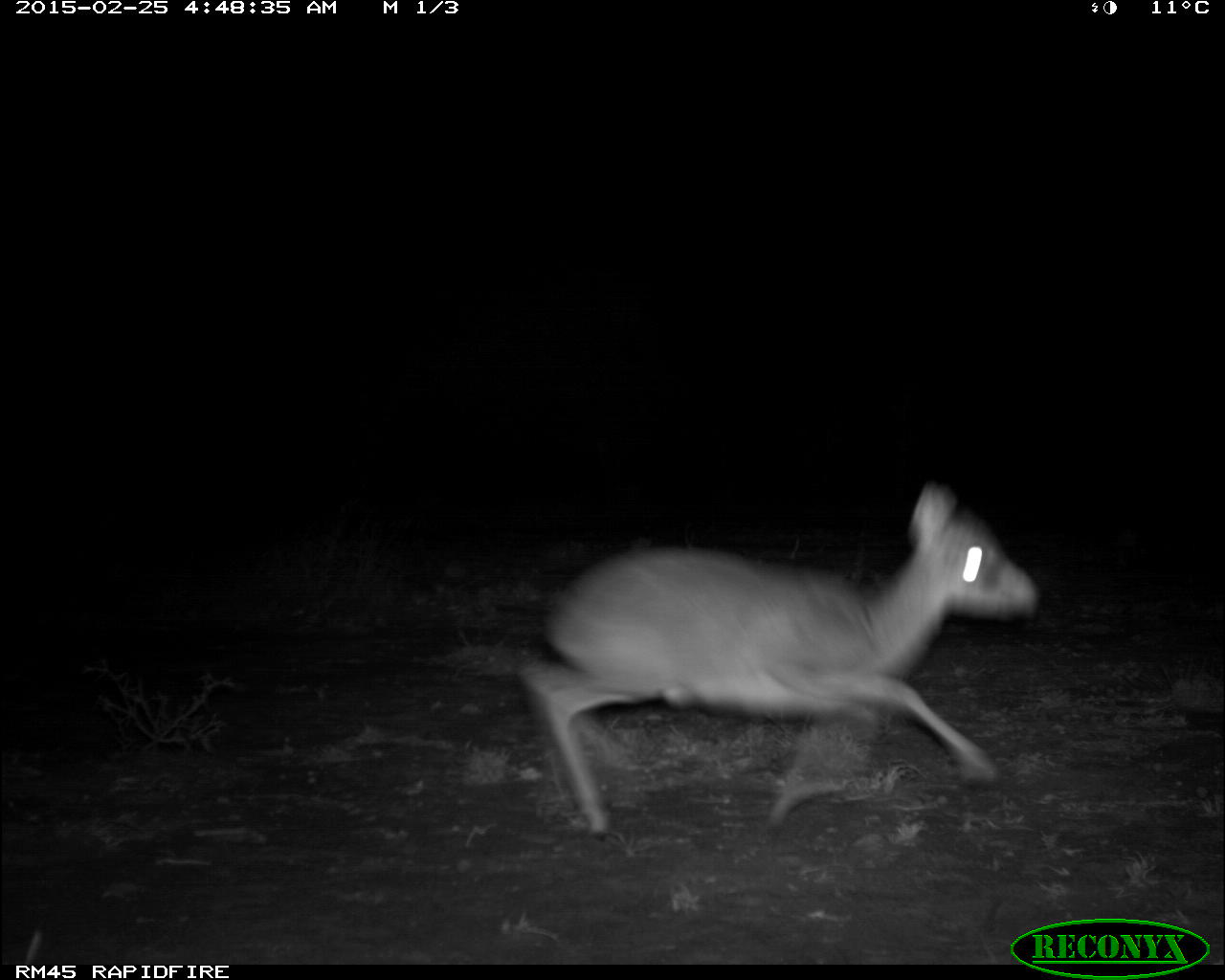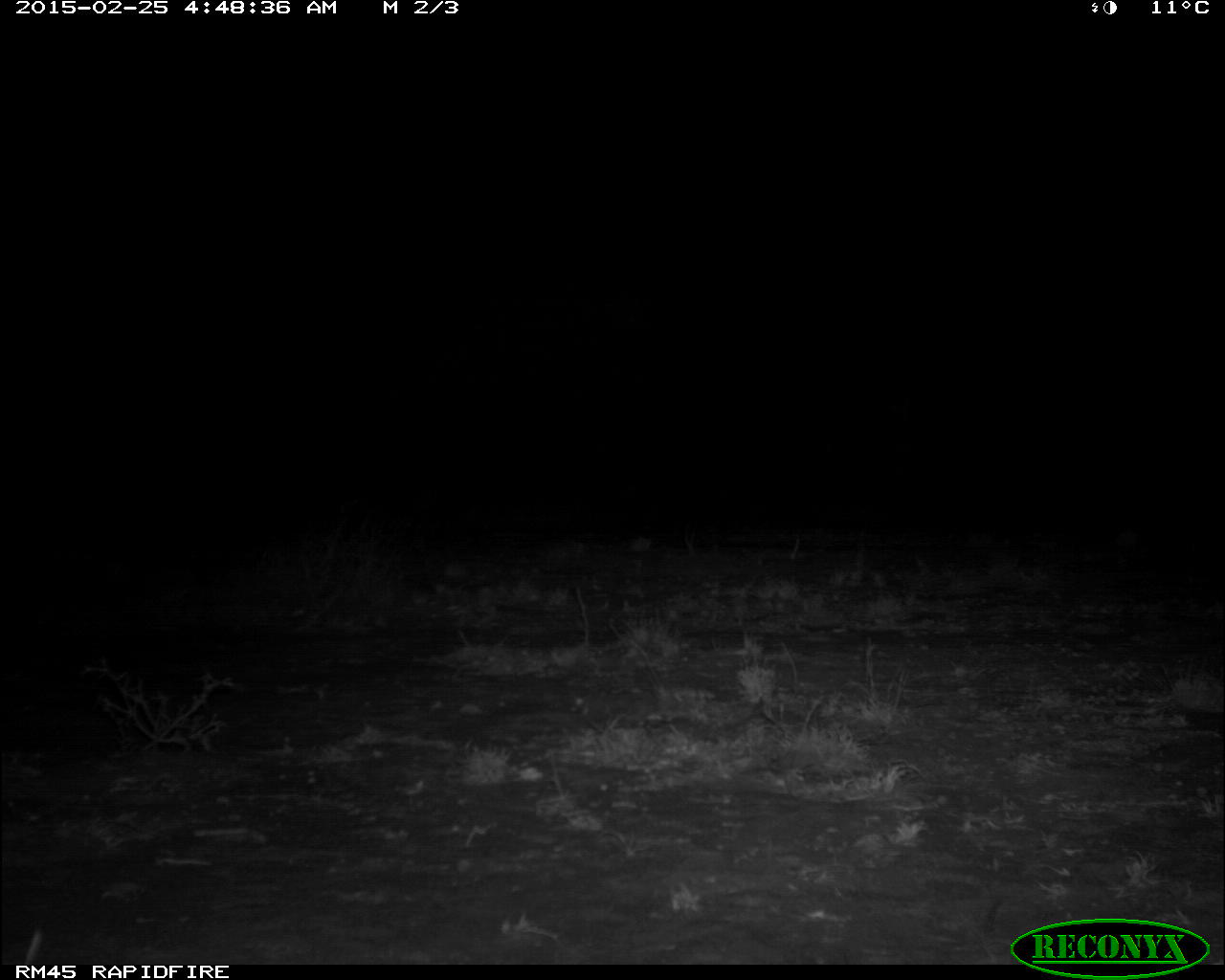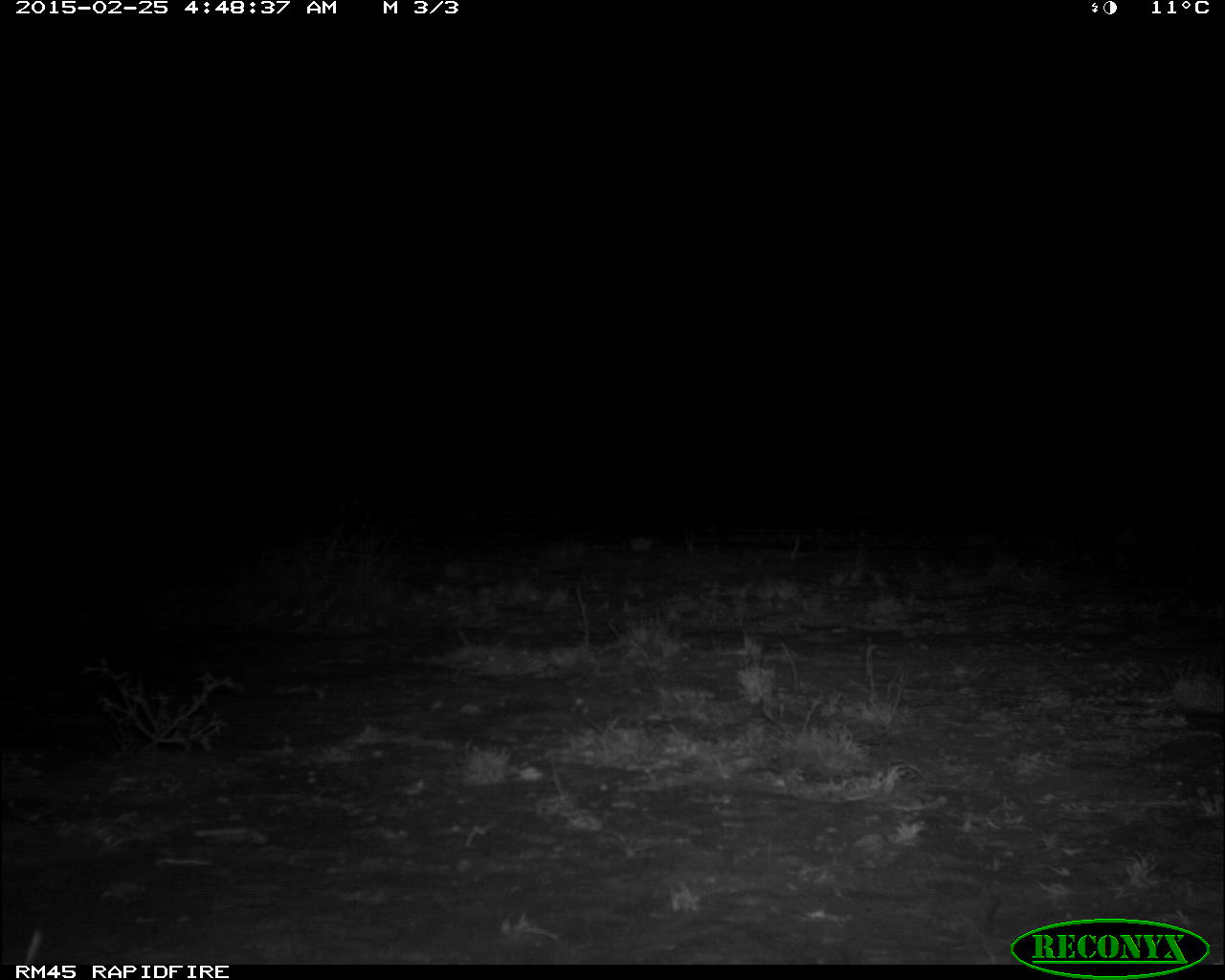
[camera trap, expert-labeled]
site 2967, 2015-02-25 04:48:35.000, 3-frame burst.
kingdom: Animalia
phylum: Chordata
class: Mammalia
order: Artiodactyla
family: Bovidae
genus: Madoqua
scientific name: Madoqua guentheri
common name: günther's dik-dik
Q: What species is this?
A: Madoqua guentheri (günther's dik-dik).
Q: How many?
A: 1.